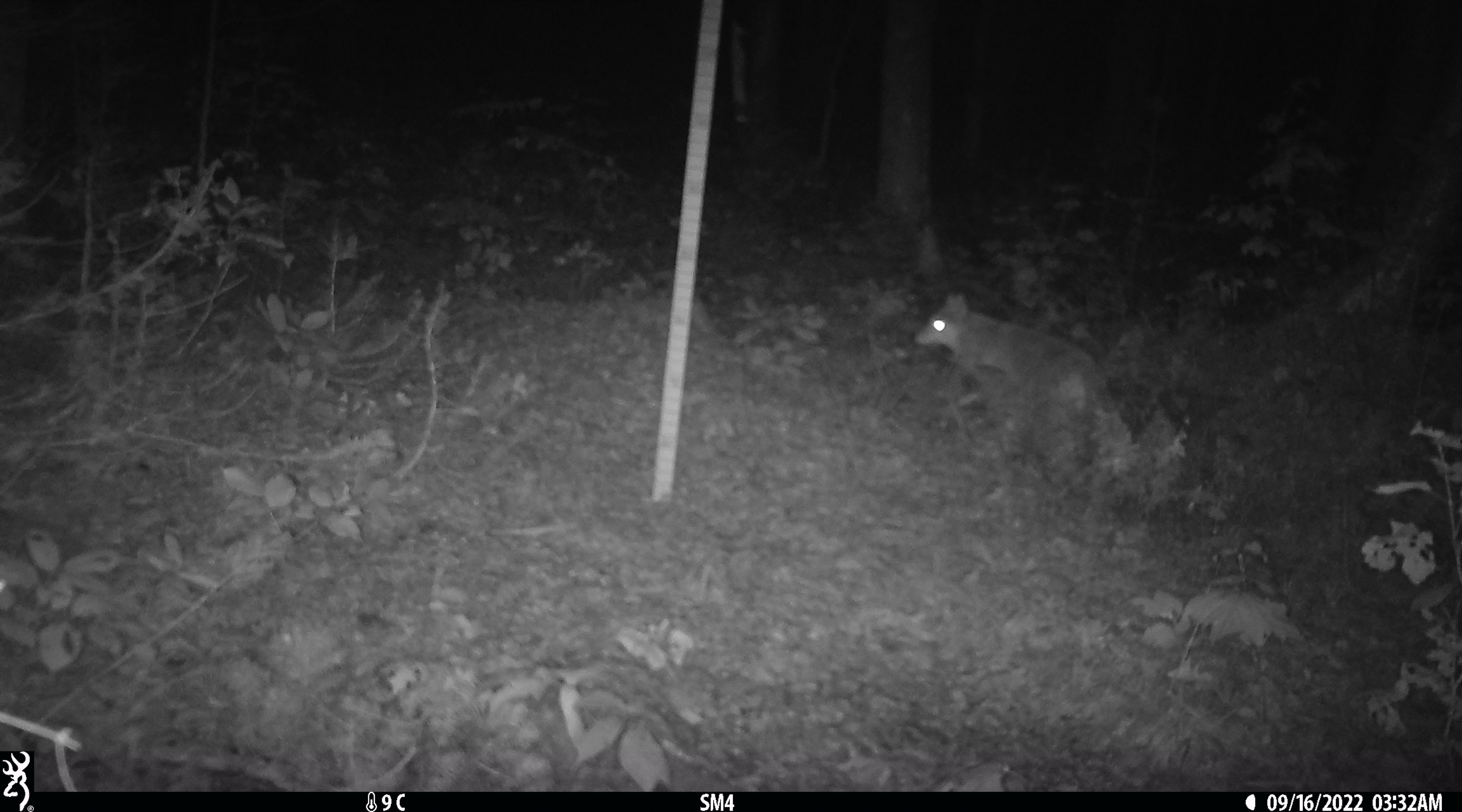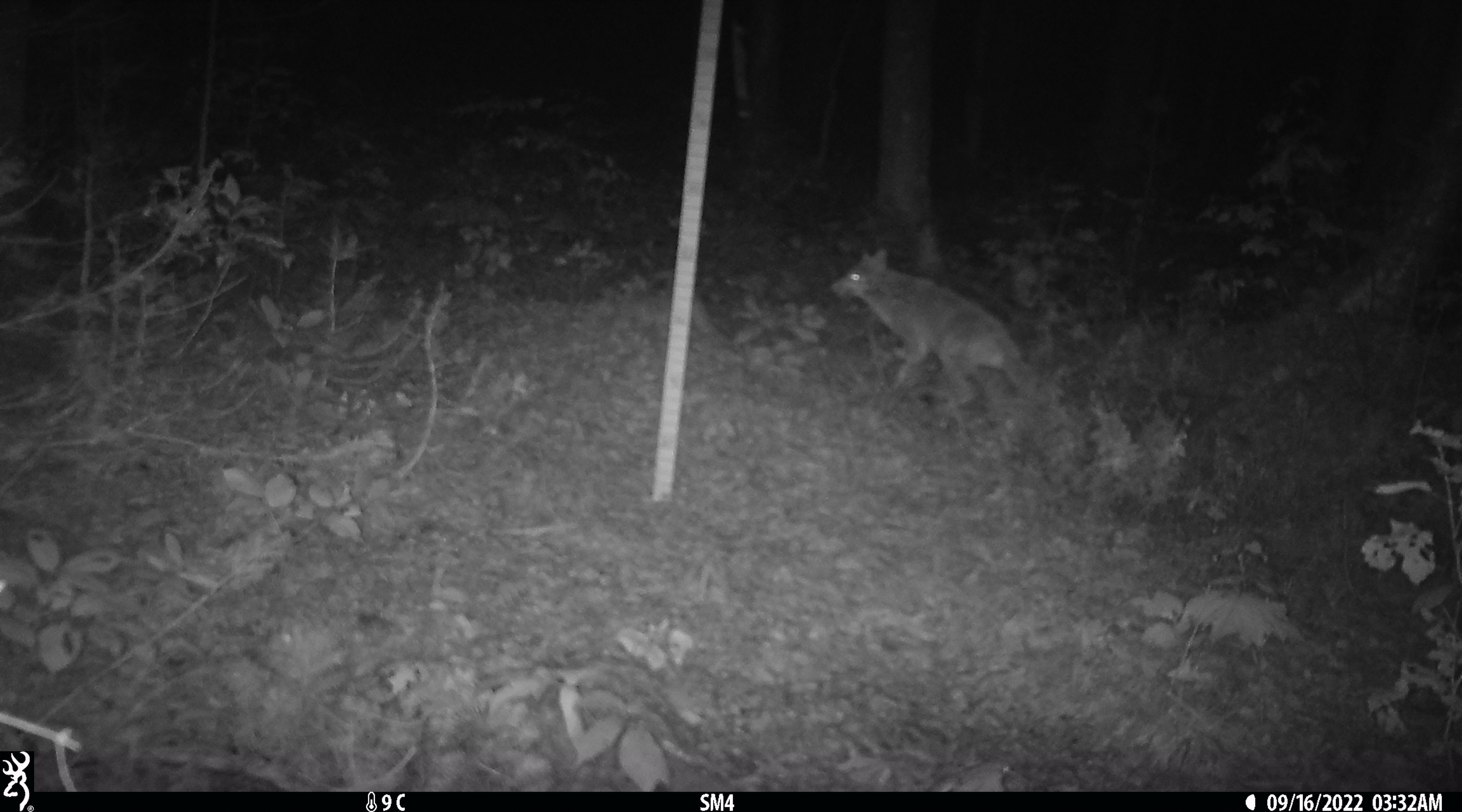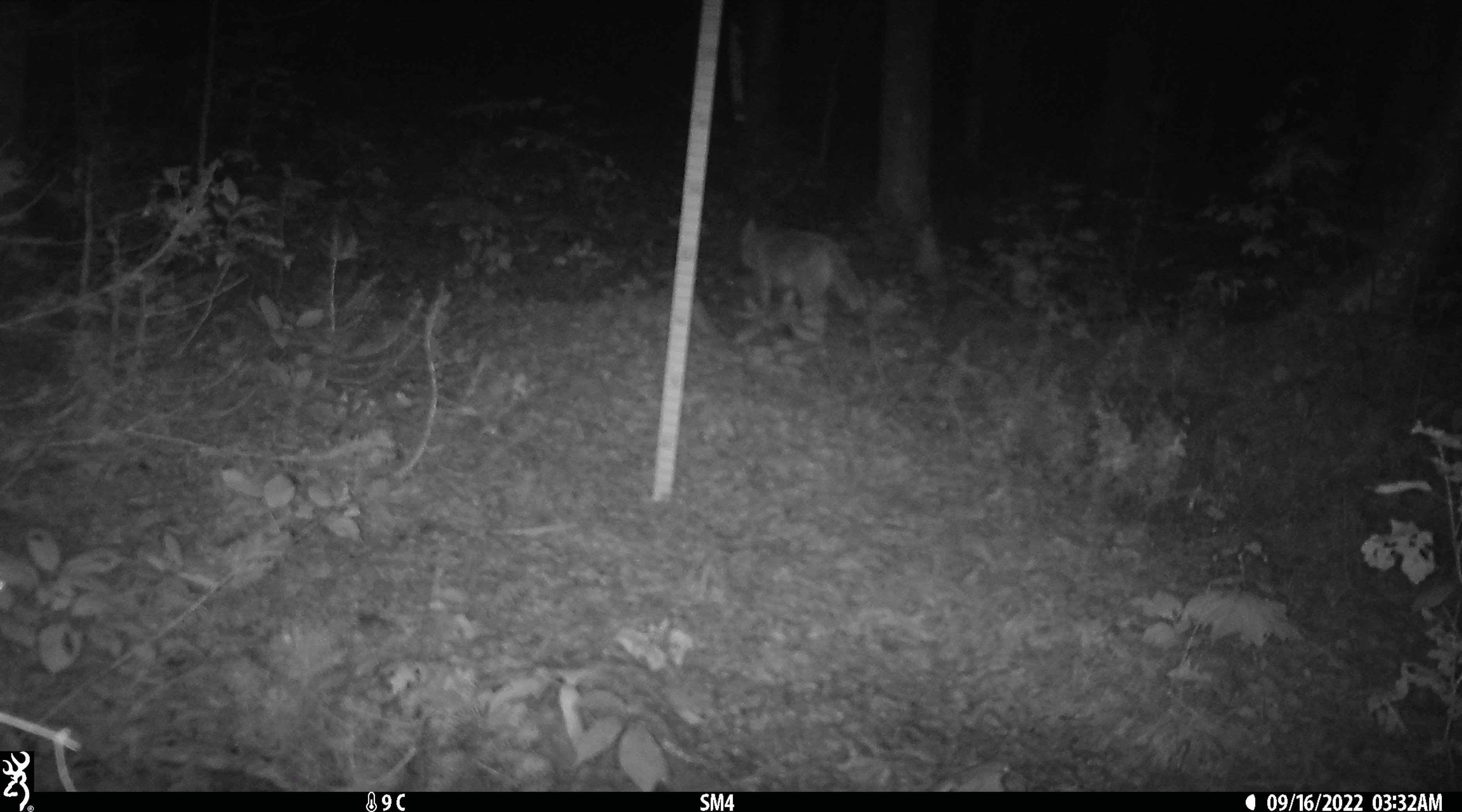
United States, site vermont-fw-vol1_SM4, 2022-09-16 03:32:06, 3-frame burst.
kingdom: Animalia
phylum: Chordata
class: Mammalia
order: Carnivora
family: Canidae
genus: Canis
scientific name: Canis latrans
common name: coyote